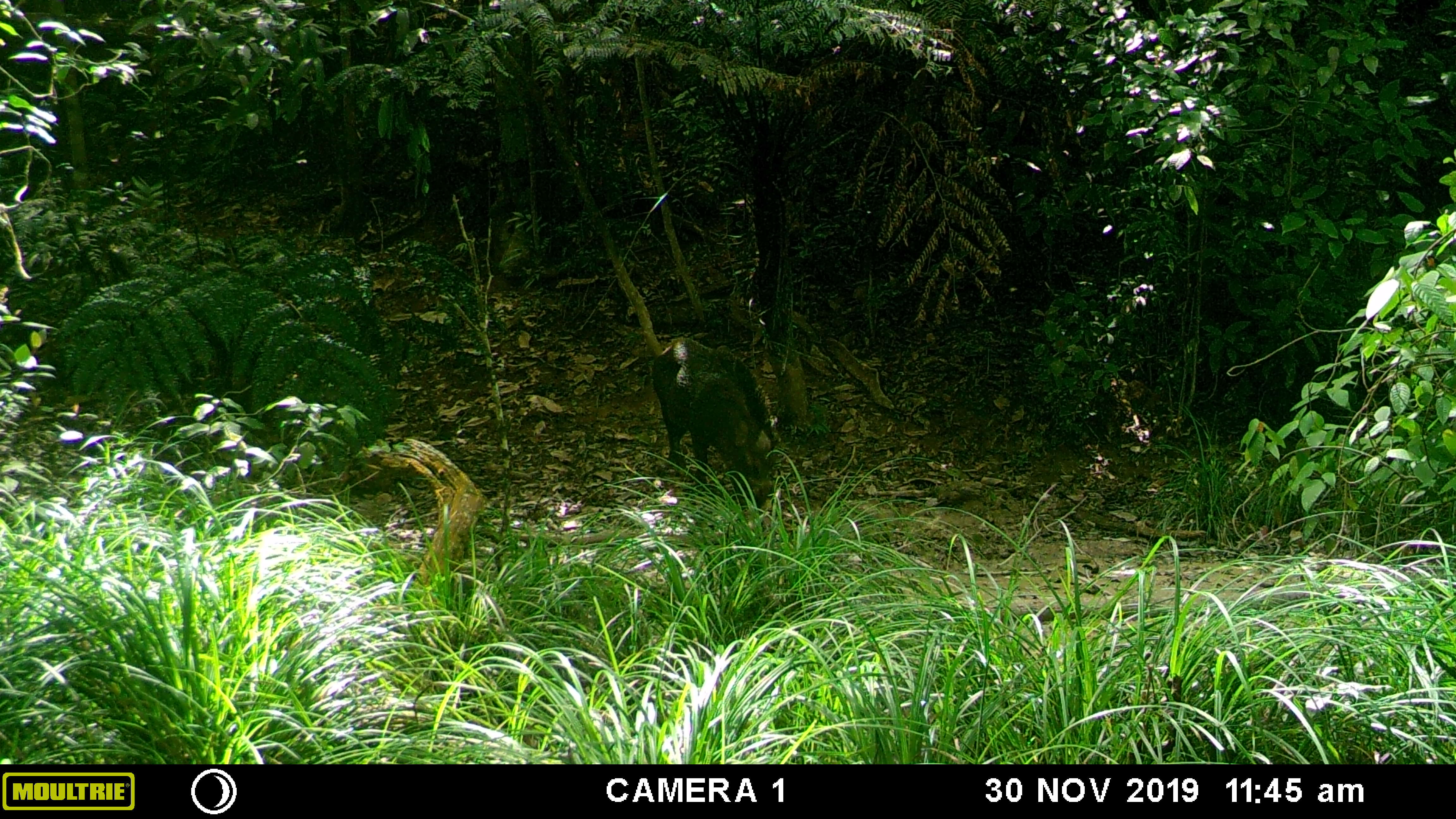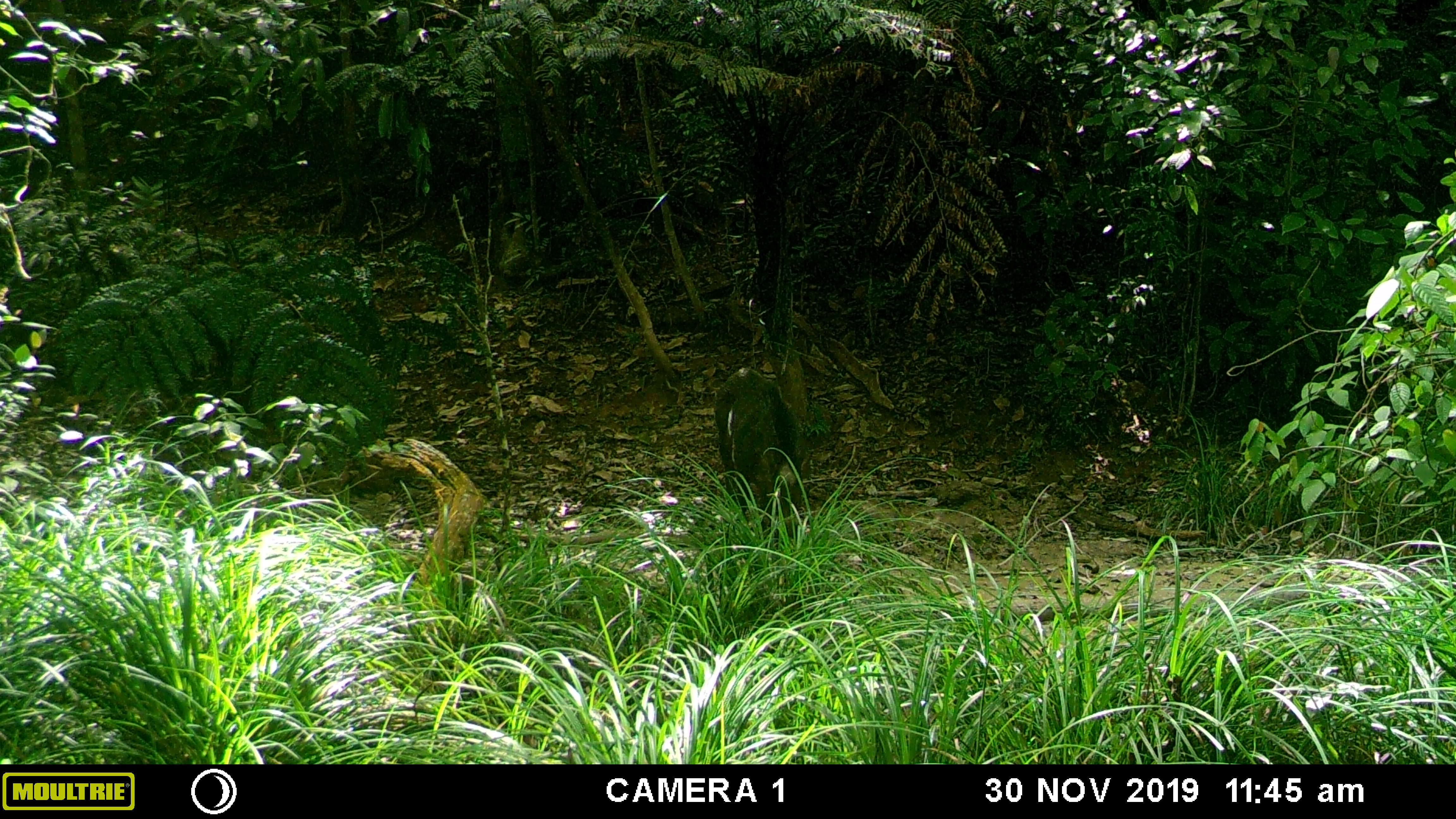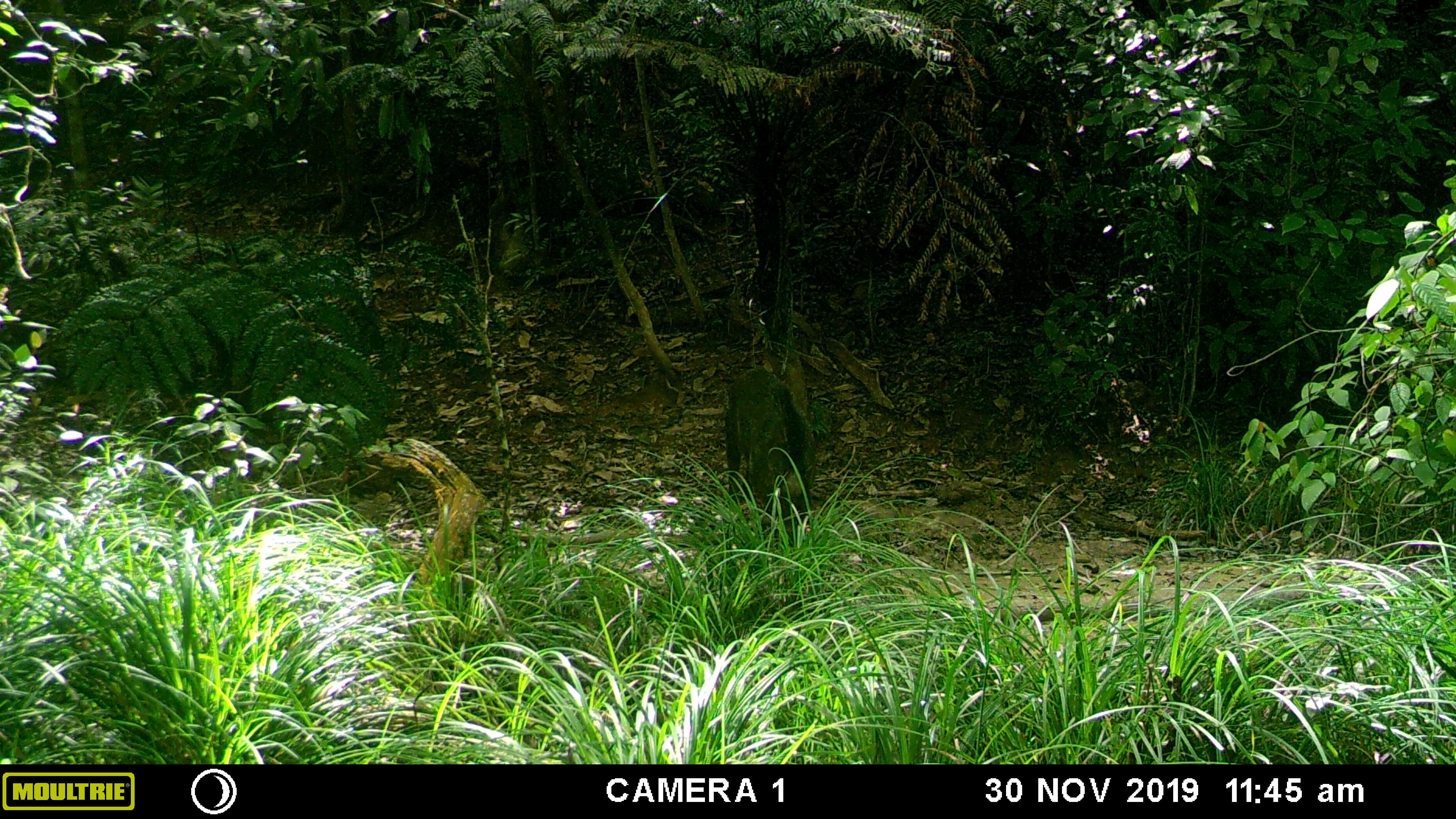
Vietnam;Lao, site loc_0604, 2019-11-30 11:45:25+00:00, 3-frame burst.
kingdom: Animalia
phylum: Chordata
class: Mammalia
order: Artiodactyla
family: Suidae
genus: Sus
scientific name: Sus scrofa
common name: eurasian wild pig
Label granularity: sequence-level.